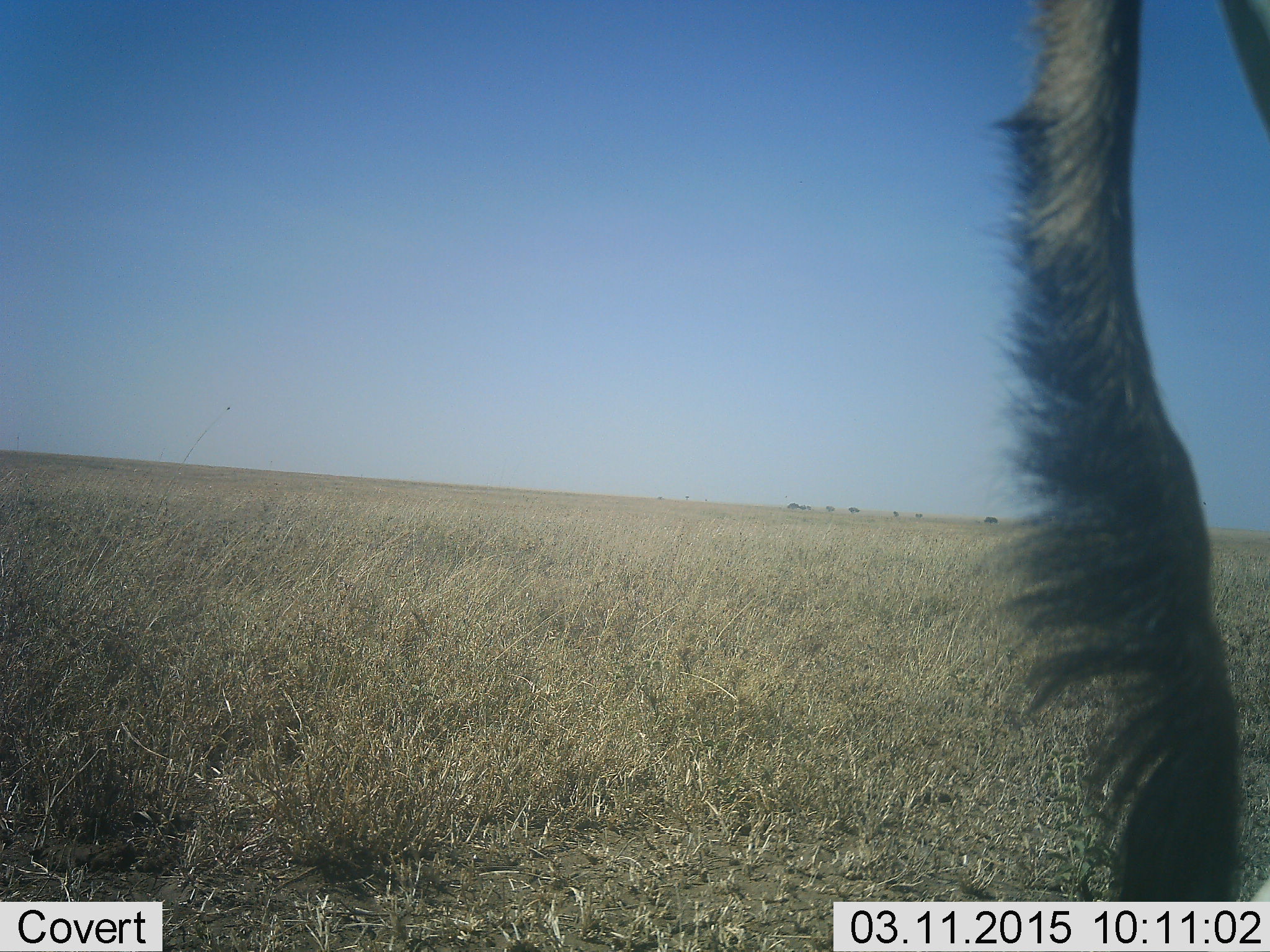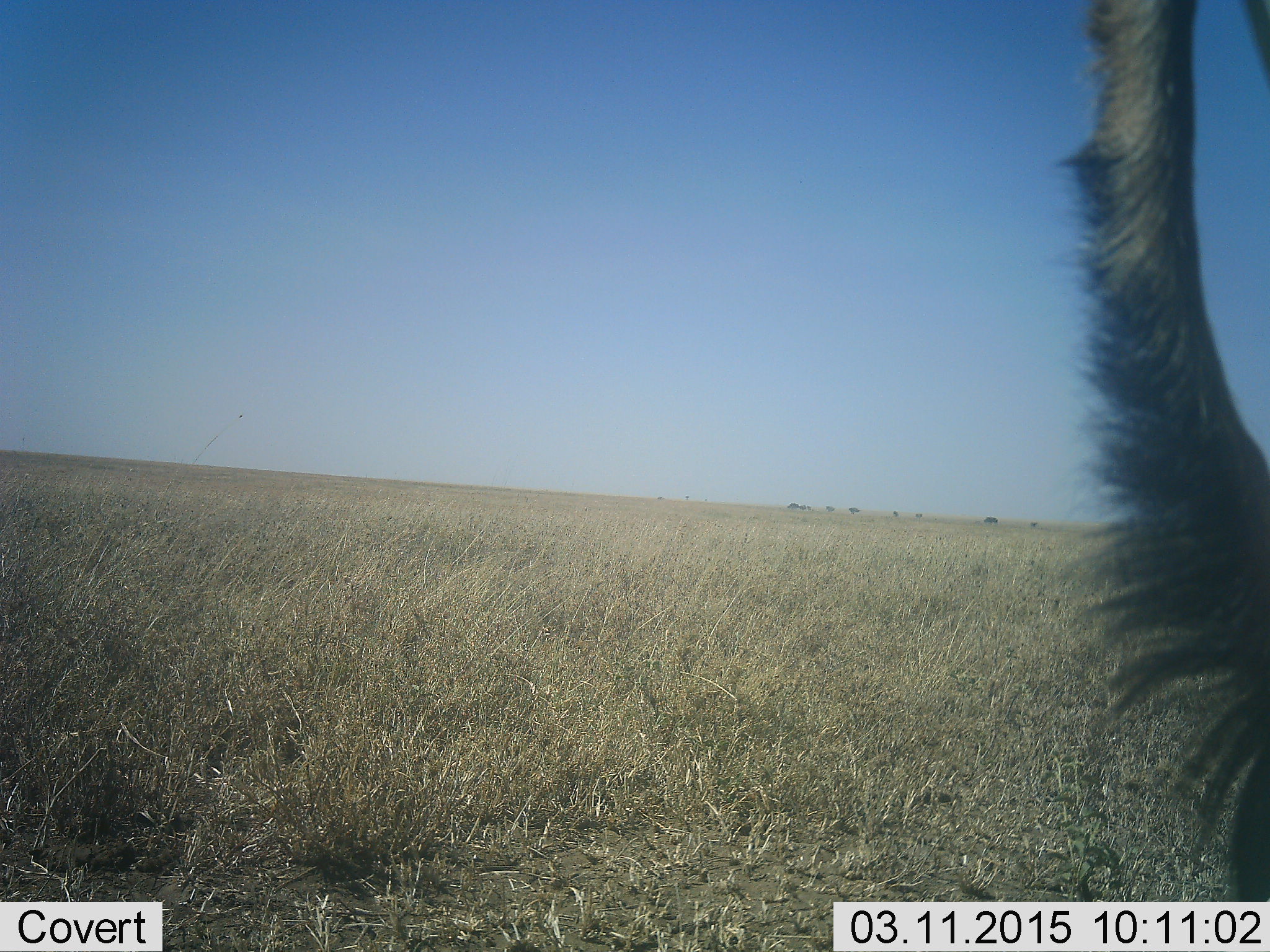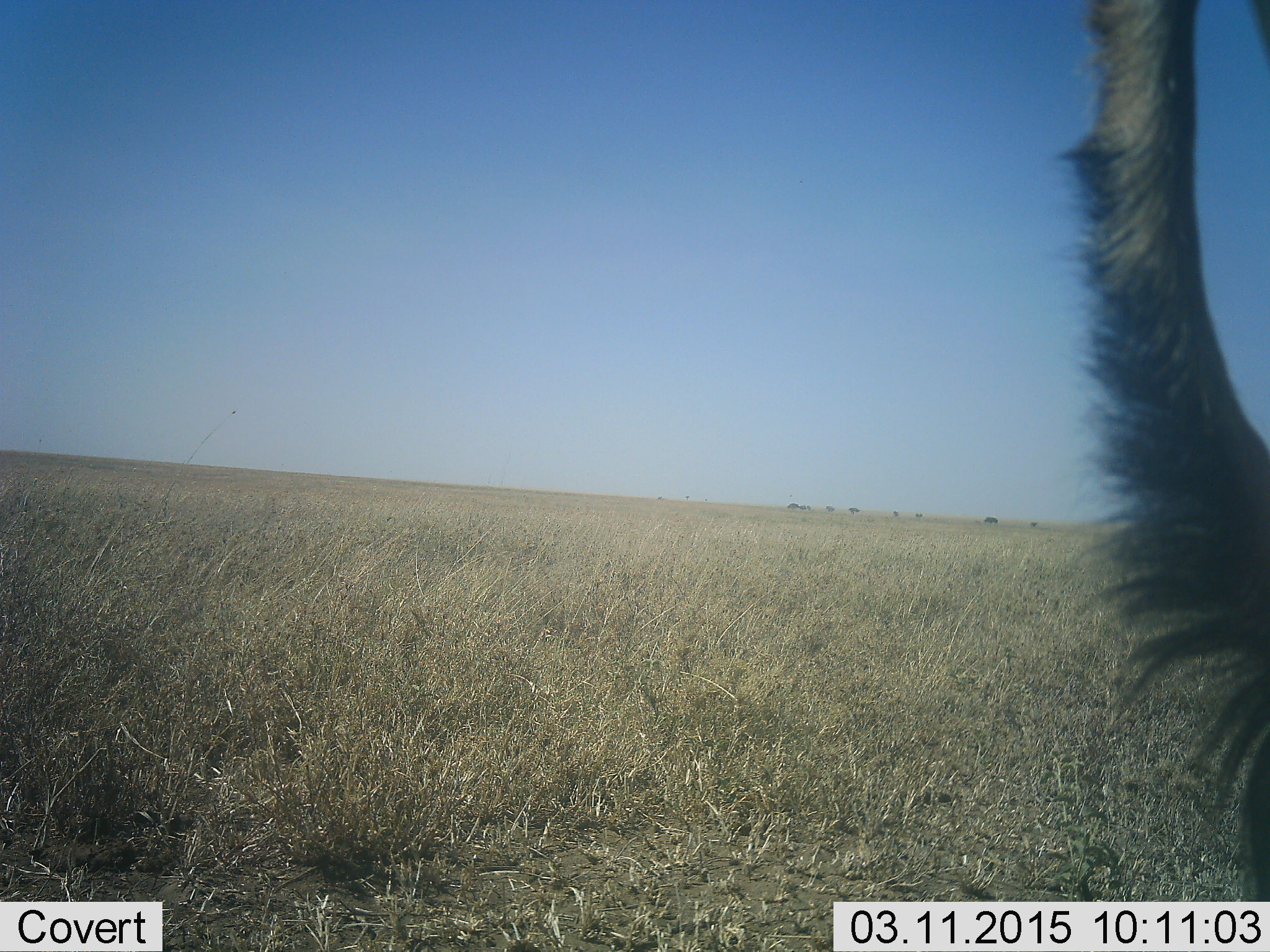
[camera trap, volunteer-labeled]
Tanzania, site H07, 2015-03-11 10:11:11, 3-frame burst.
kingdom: Animalia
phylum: Chordata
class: Mammalia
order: Artiodactyla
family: Bovidae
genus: Connochaetes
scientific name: Connochaetes taurinus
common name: blue wildebeest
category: wildebeest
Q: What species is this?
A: Wildebeest (blue wildebeest) (Connochaetes taurinus).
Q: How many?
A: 1.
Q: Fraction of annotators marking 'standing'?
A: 90%.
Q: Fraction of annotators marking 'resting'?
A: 0%.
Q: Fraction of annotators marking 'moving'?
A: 10%.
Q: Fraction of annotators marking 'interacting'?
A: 0%.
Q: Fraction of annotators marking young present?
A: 0%.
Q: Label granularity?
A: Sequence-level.